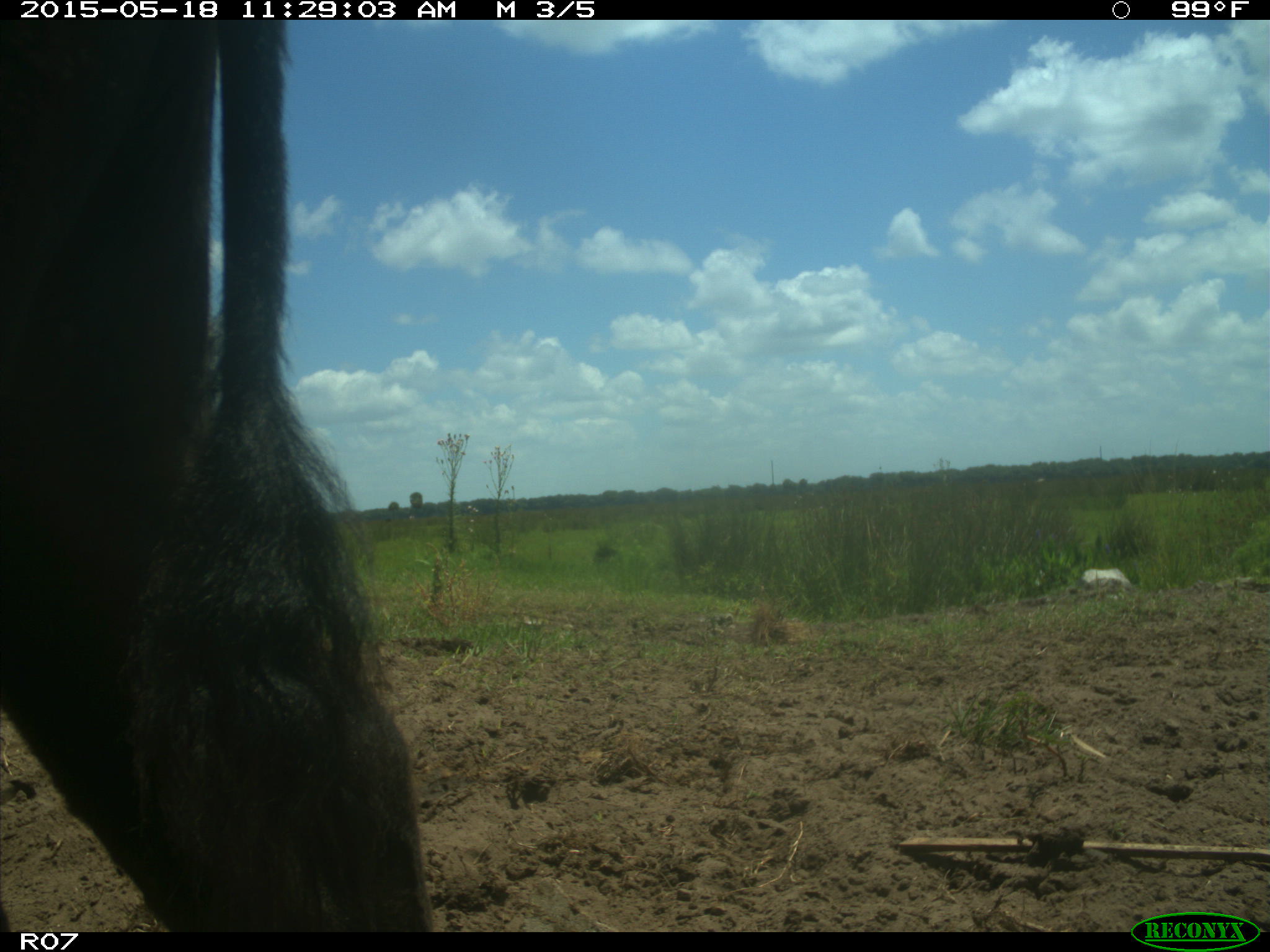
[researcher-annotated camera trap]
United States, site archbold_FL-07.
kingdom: Animalia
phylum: Chordata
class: Mammalia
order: Artiodactyla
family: Bovidae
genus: Bos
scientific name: Bos taurus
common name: domestic cow